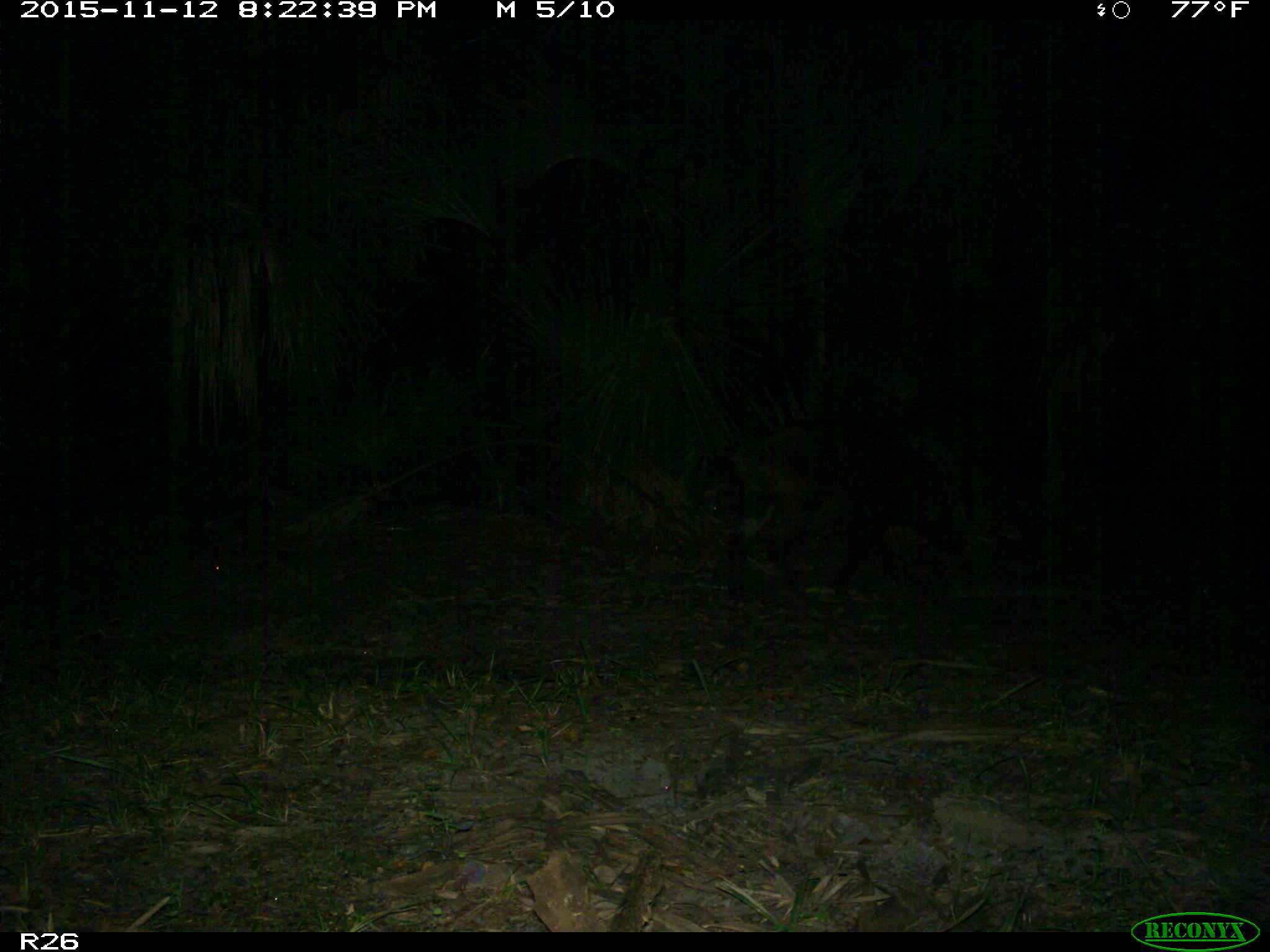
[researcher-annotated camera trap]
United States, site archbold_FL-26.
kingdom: Animalia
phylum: Chordata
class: Mammalia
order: Artiodactyla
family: Suidae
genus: Sus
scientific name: Sus scrofa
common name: wild boar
Sus scrofa (wild boar).